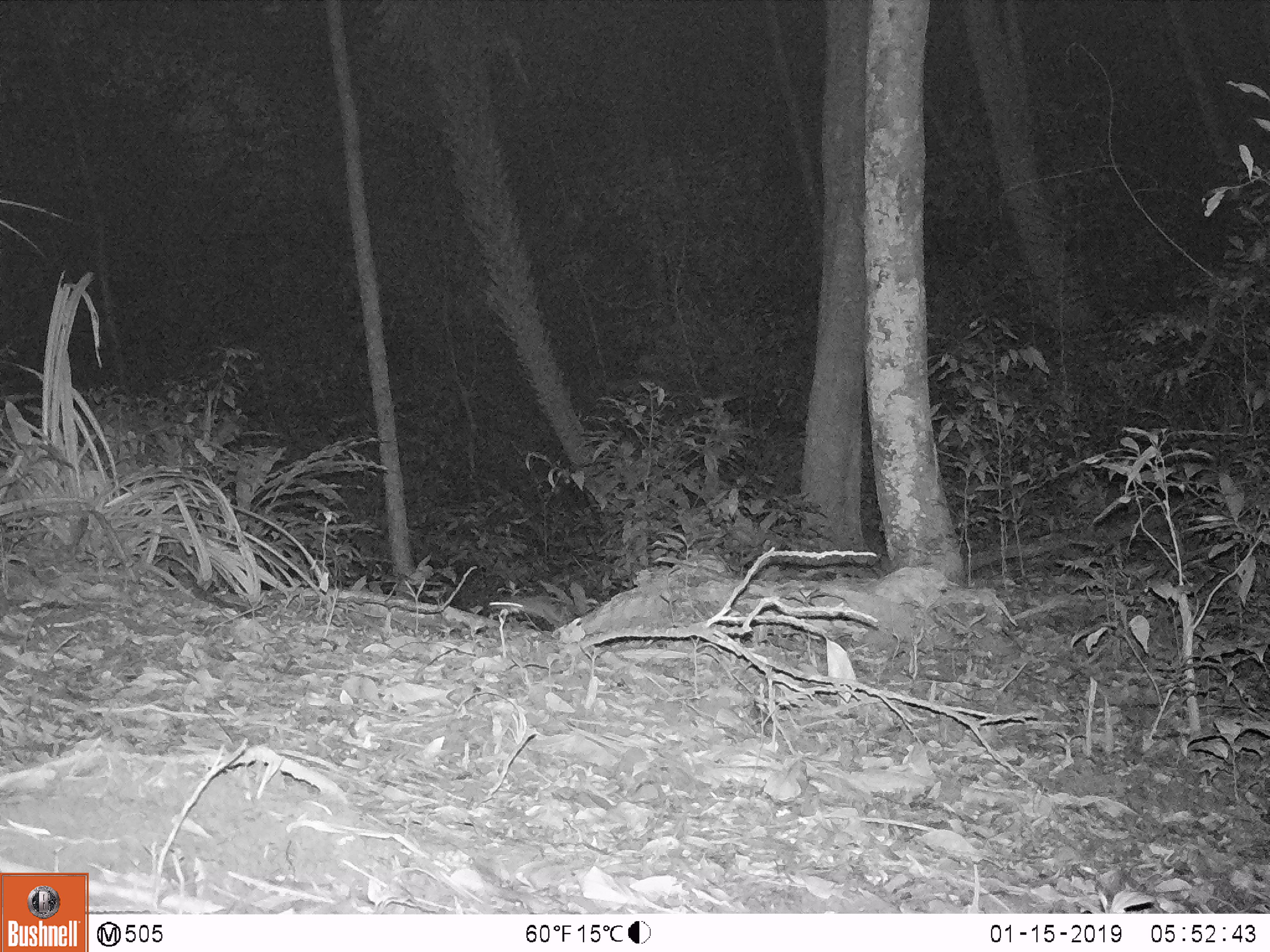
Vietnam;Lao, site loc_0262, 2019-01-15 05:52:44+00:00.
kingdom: Animalia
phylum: Chordata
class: Mammalia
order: Rodentia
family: Muridae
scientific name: Muridae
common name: old-world mice and rats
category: unidentified murid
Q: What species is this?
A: Unidentified murid (old-world mice and rats) (Muridae).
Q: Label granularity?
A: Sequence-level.